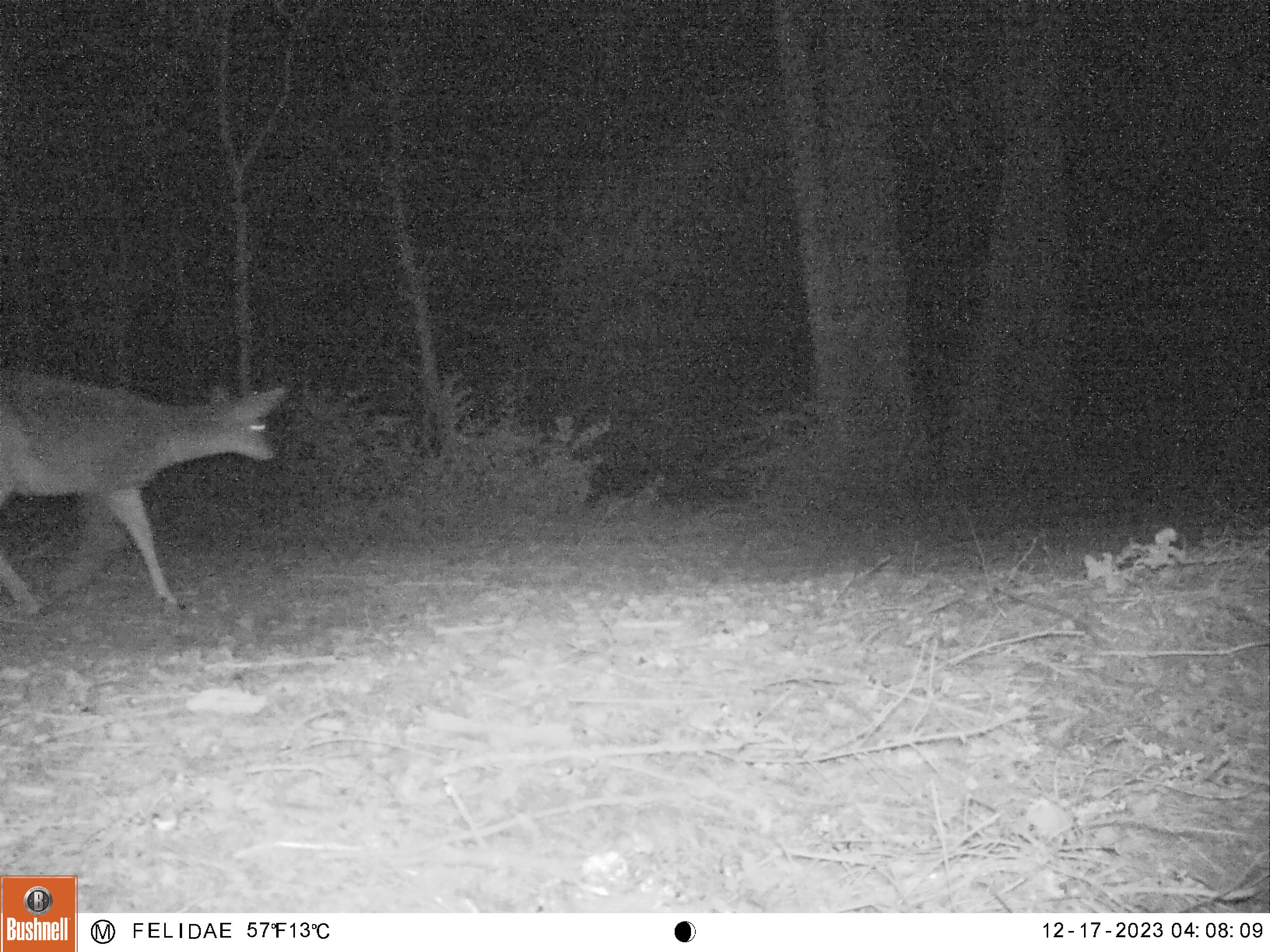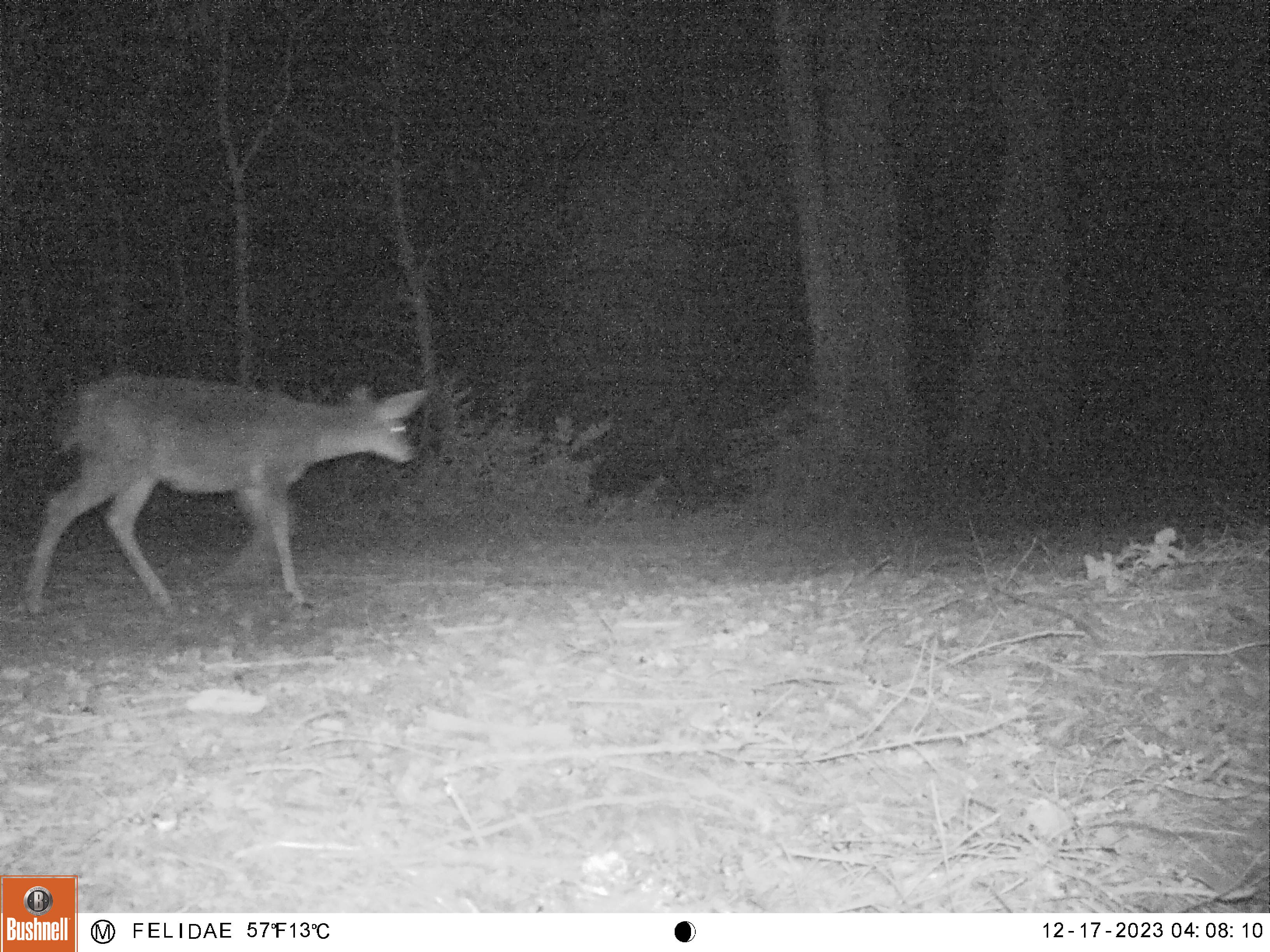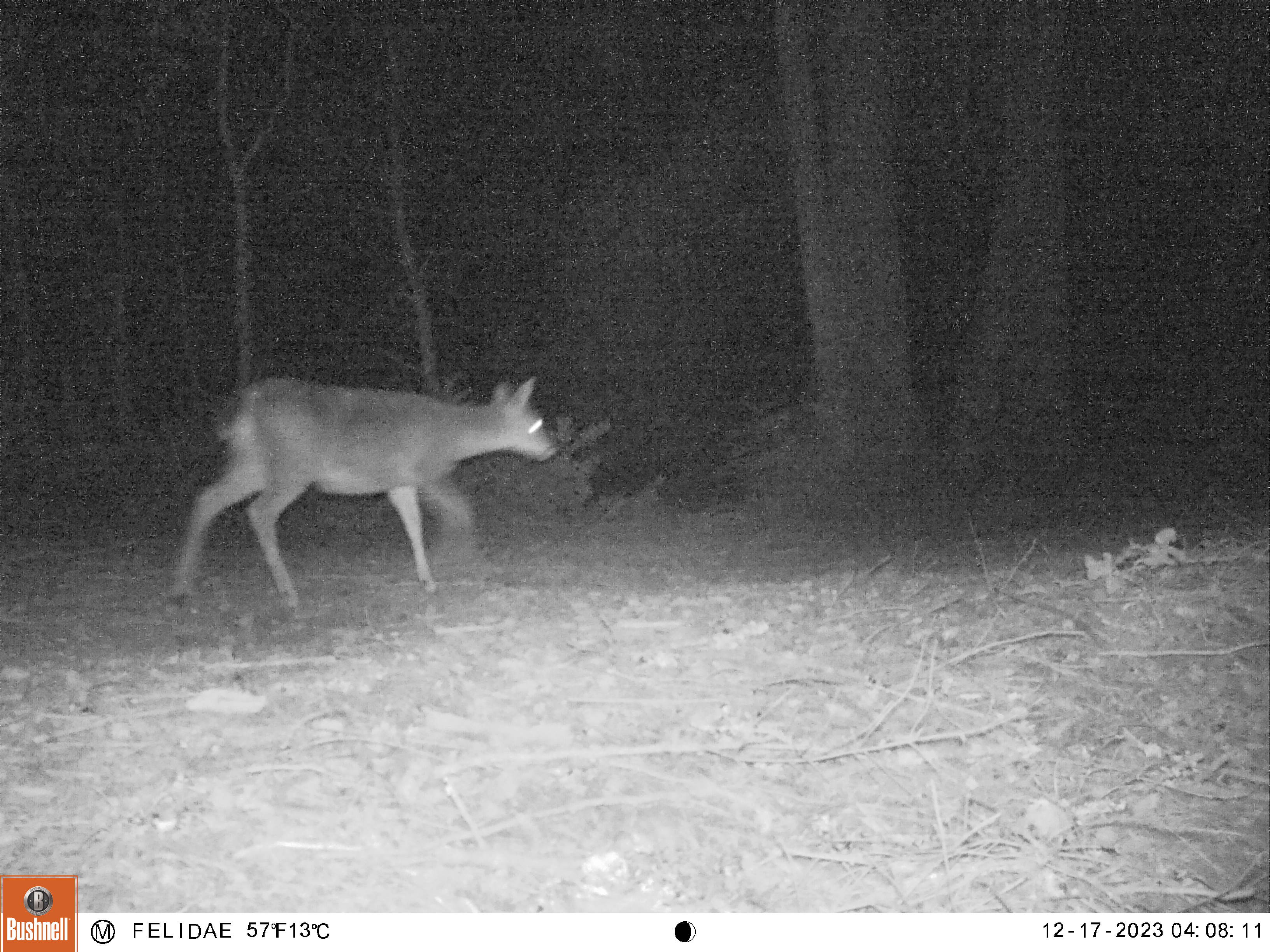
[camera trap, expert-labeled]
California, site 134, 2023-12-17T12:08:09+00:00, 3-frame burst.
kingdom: Animalia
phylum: Chordata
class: Mammalia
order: Artiodactyla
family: Cervidae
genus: Odocoileus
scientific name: Odocoileus hemionus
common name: mule deer